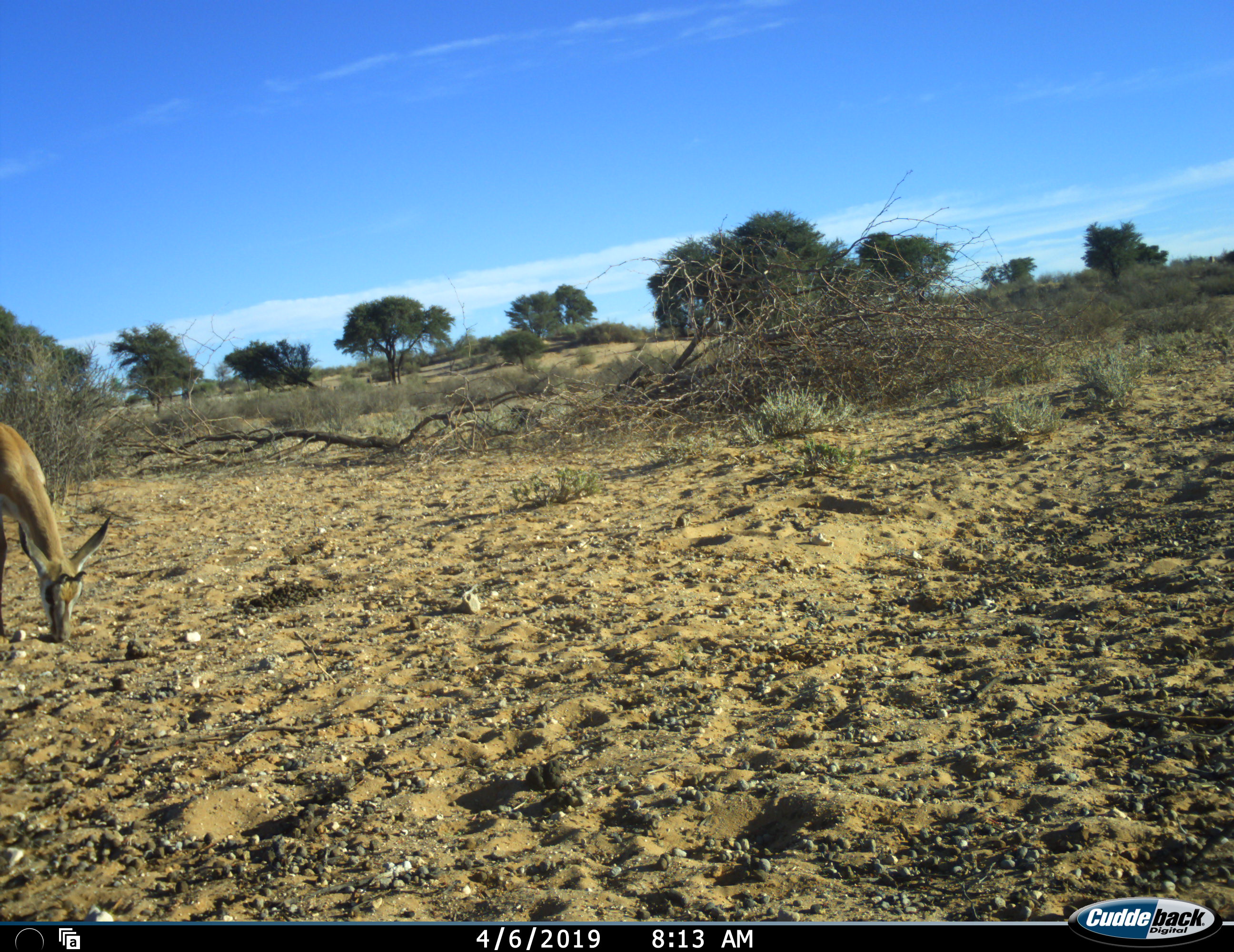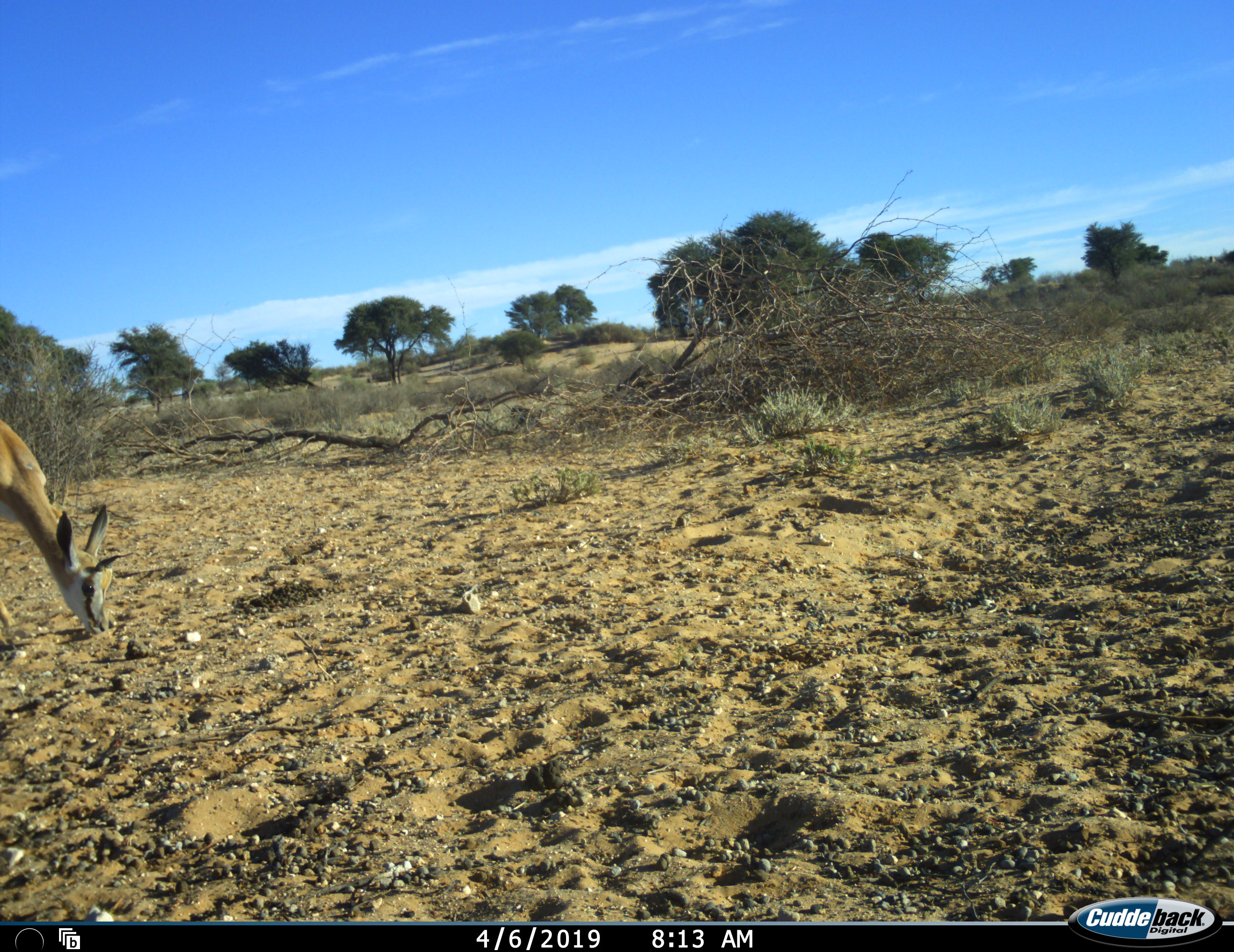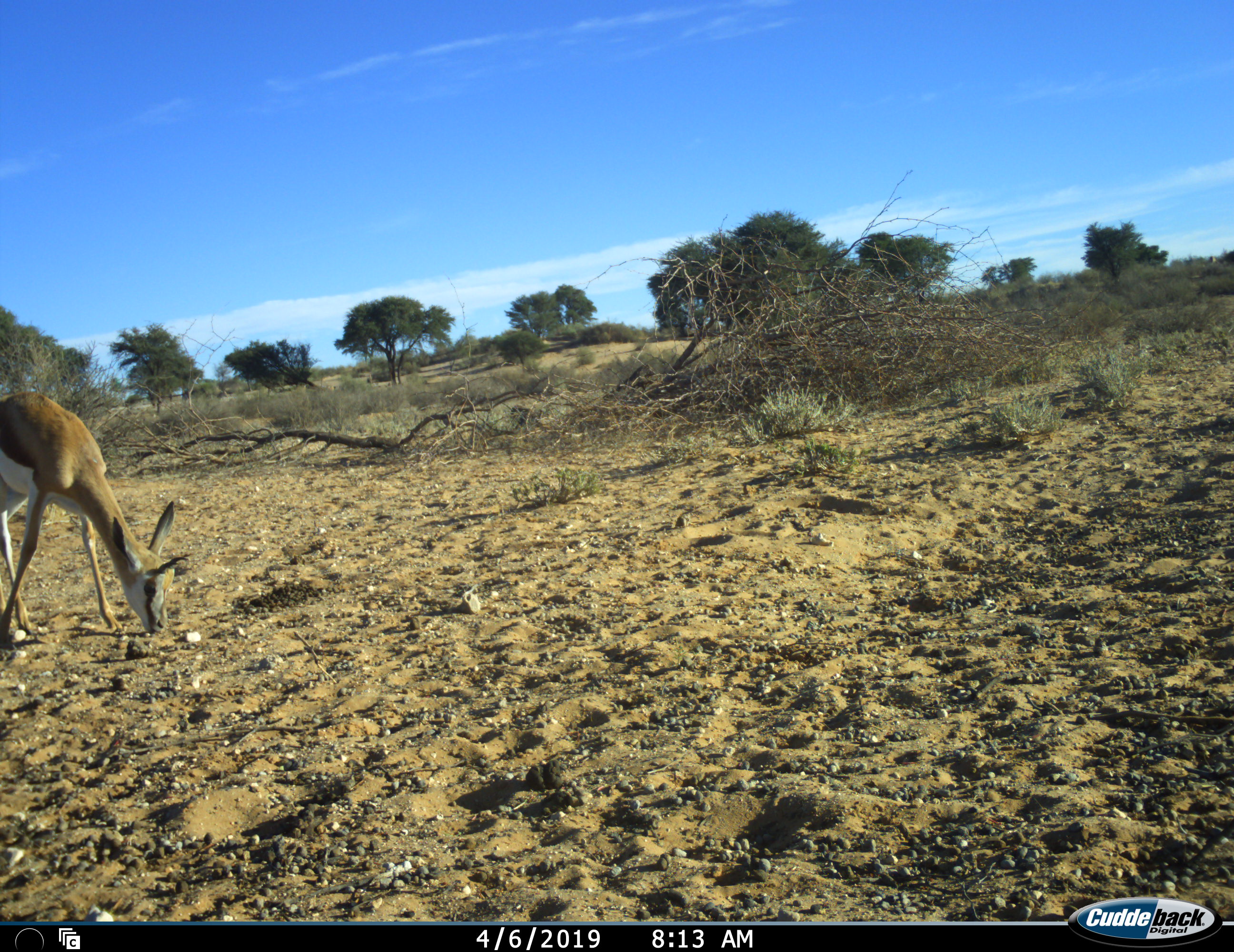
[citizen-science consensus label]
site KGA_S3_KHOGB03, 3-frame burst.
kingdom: Animalia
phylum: Chordata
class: Mammalia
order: Artiodactyla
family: Bovidae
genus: Antidorcas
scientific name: Antidorcas marsupialis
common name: springbok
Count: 1.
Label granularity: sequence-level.